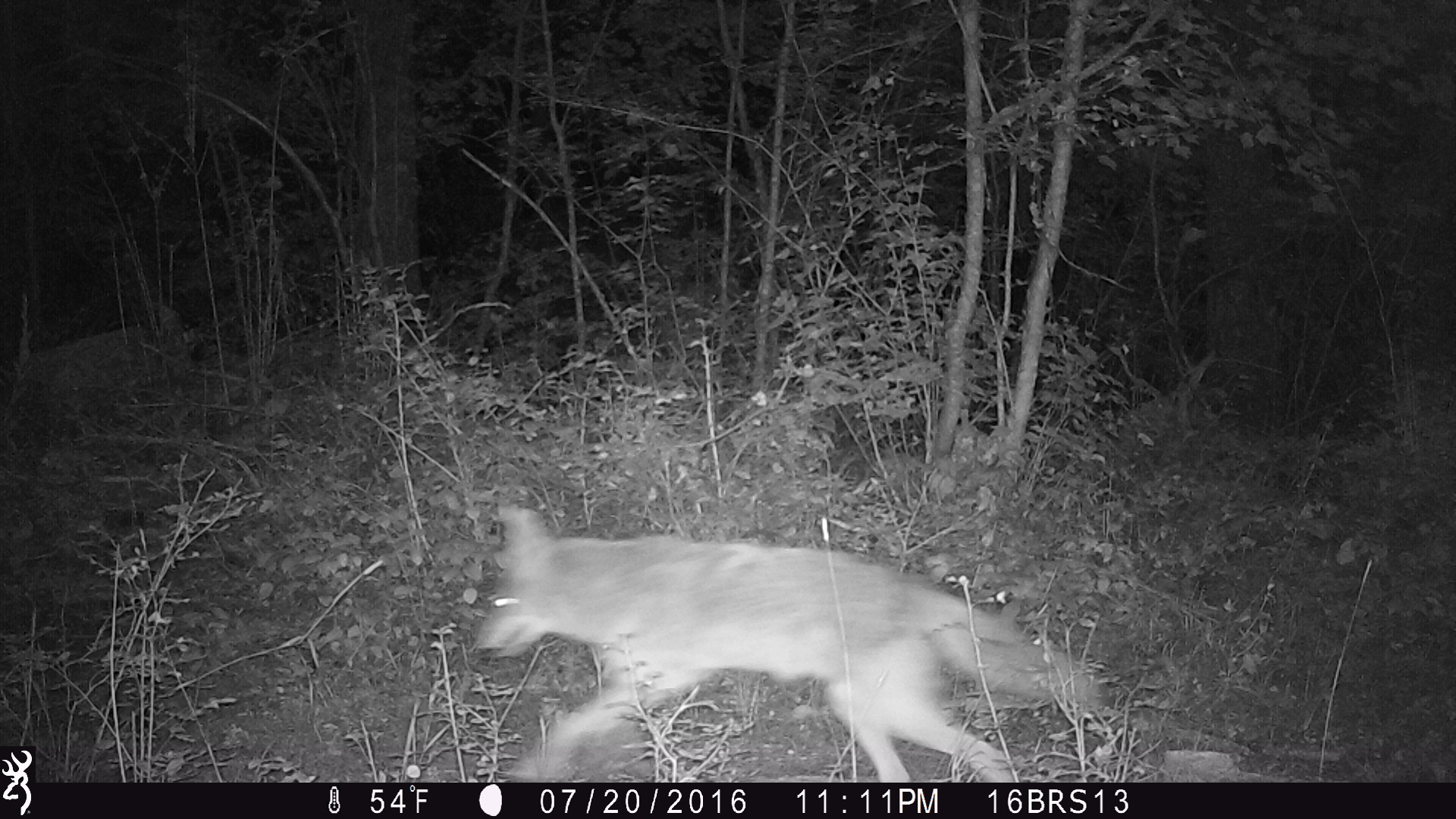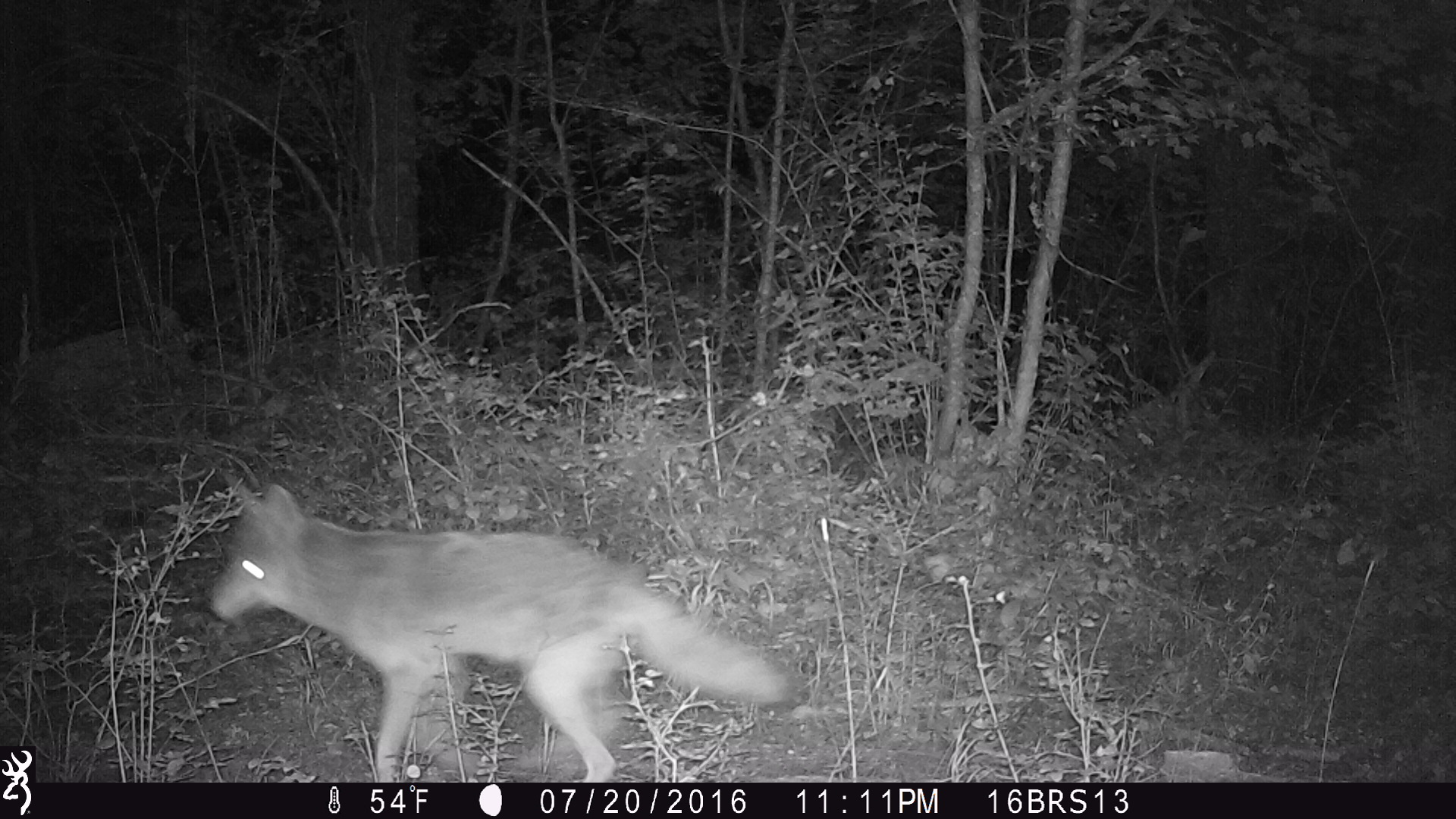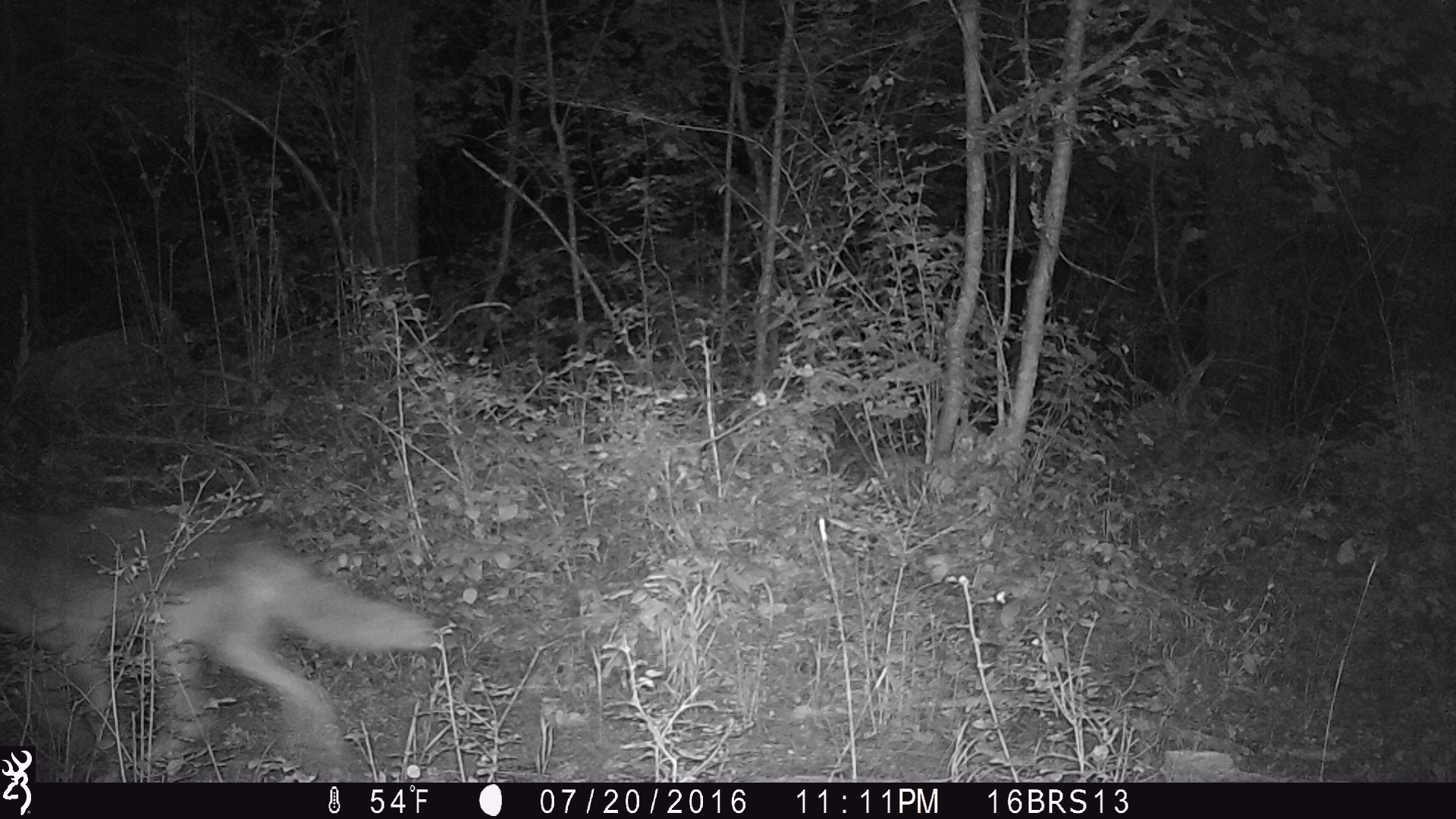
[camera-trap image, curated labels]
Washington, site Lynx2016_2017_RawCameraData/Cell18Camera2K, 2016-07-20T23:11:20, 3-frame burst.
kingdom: Animalia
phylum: Chordata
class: Mammalia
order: Carnivora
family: Canidae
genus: Canis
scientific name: Canis latrans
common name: coyote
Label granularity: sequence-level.